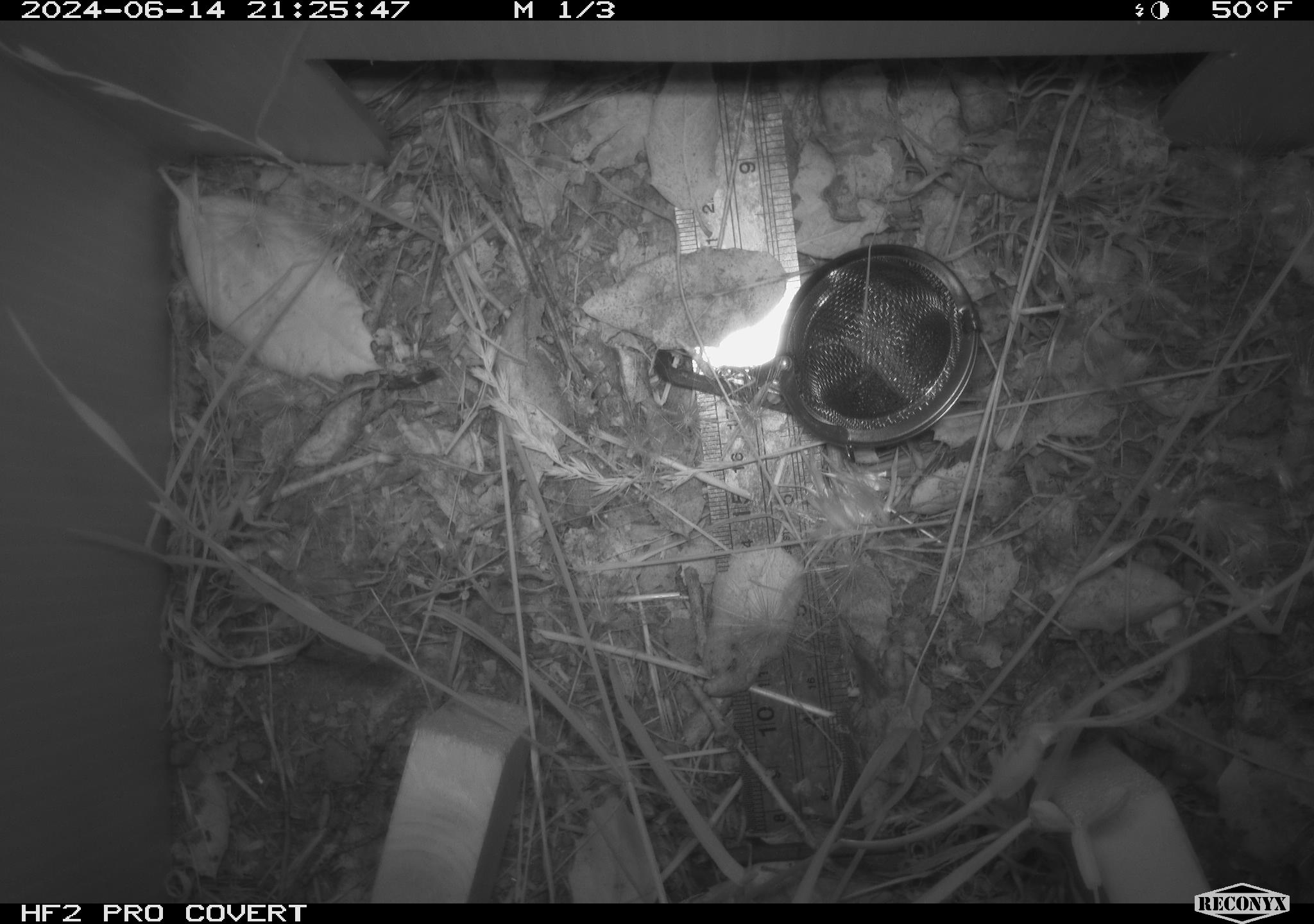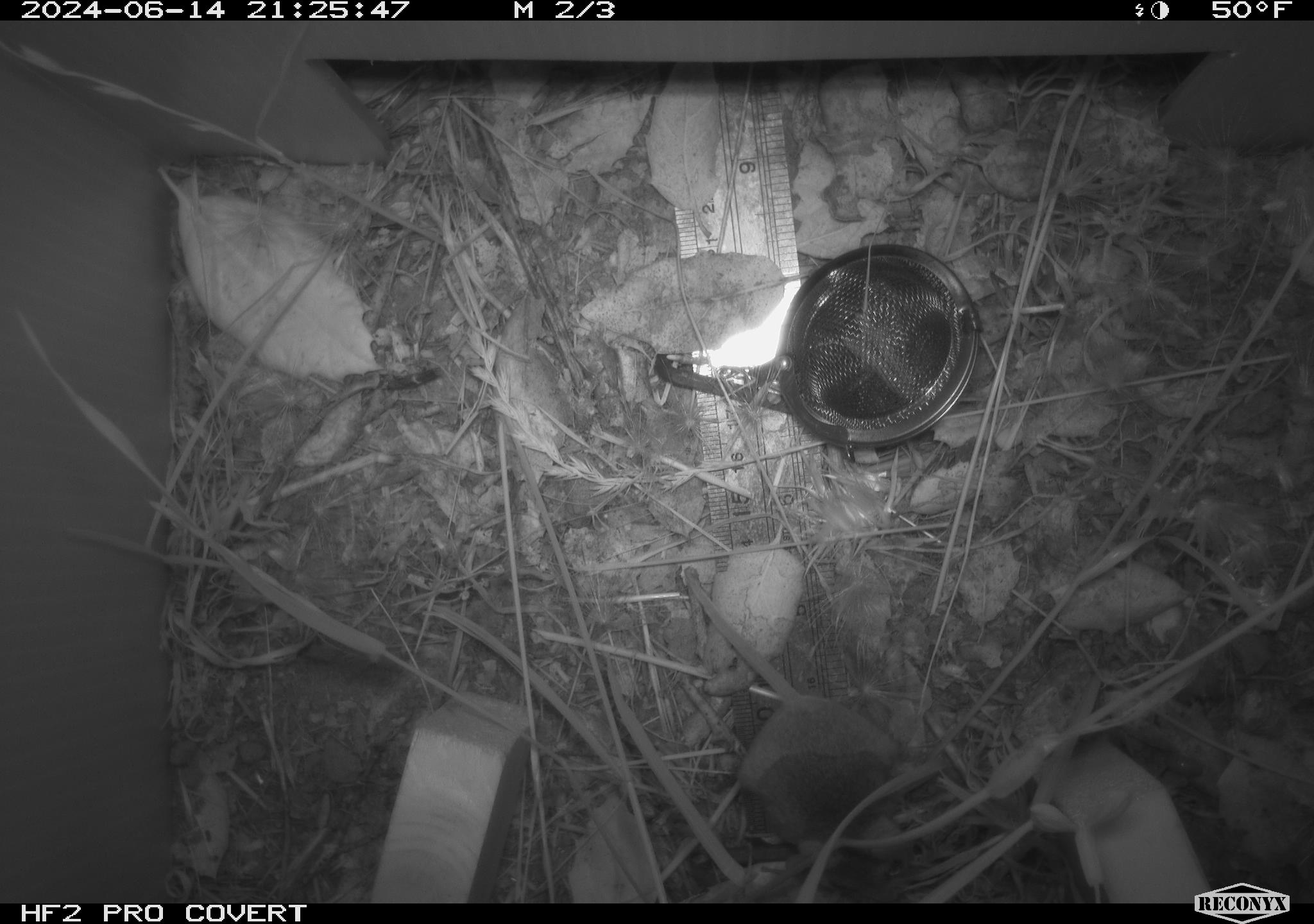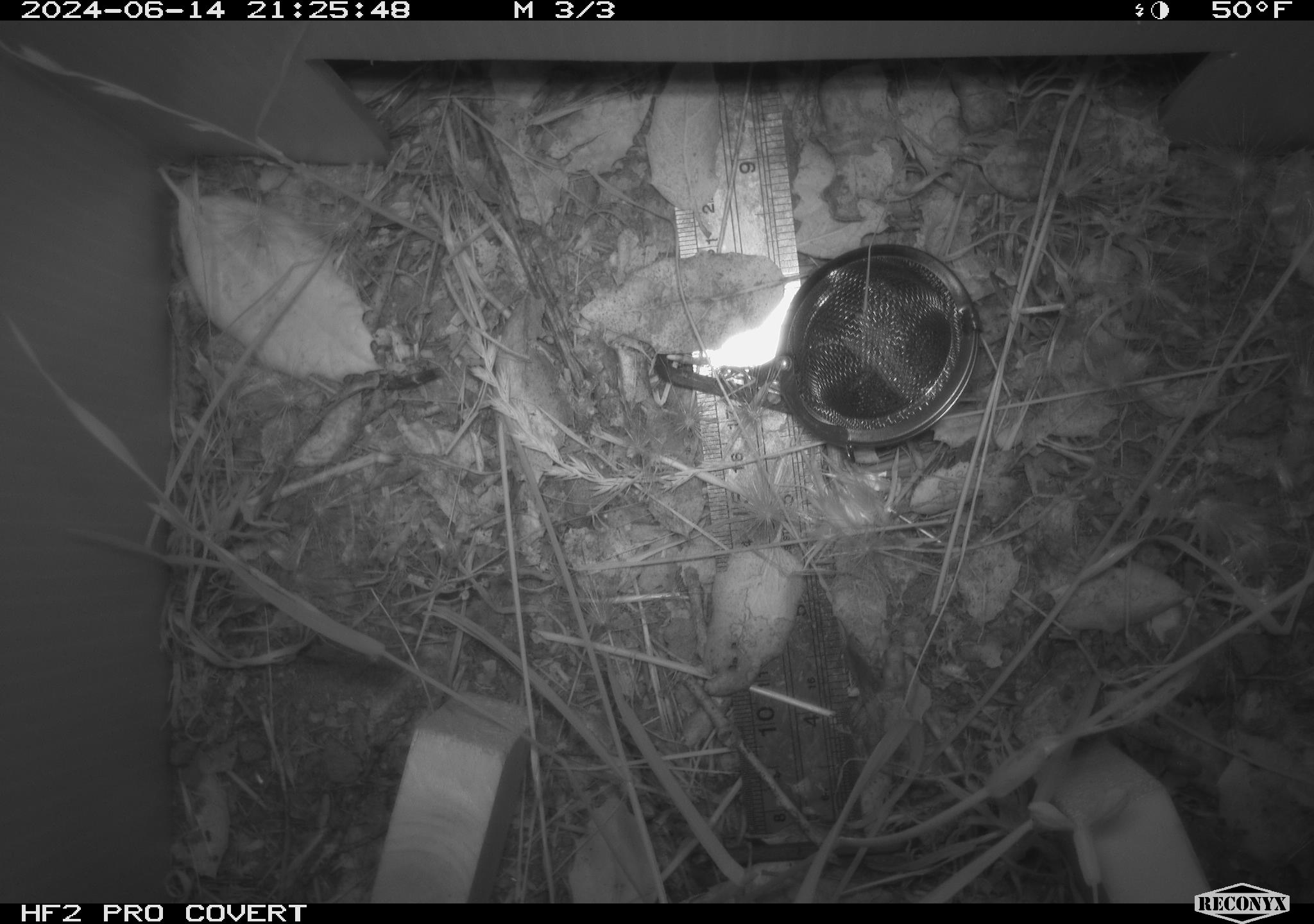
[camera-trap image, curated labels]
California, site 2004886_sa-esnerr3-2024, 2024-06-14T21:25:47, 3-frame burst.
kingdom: Animalia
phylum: Chordata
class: Mammalia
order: Rodentia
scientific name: Rodentia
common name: rodent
Rodent (Rodentia).